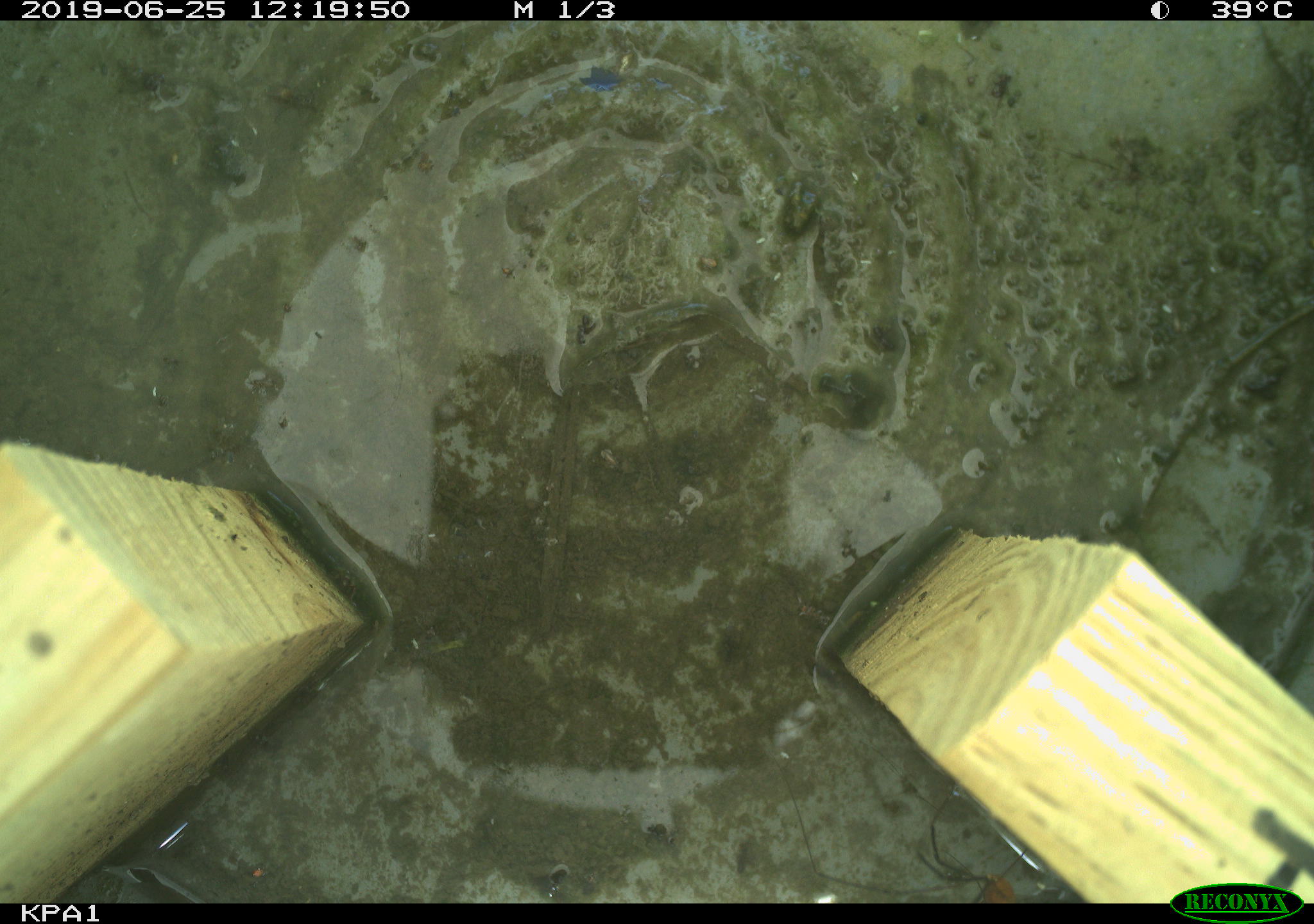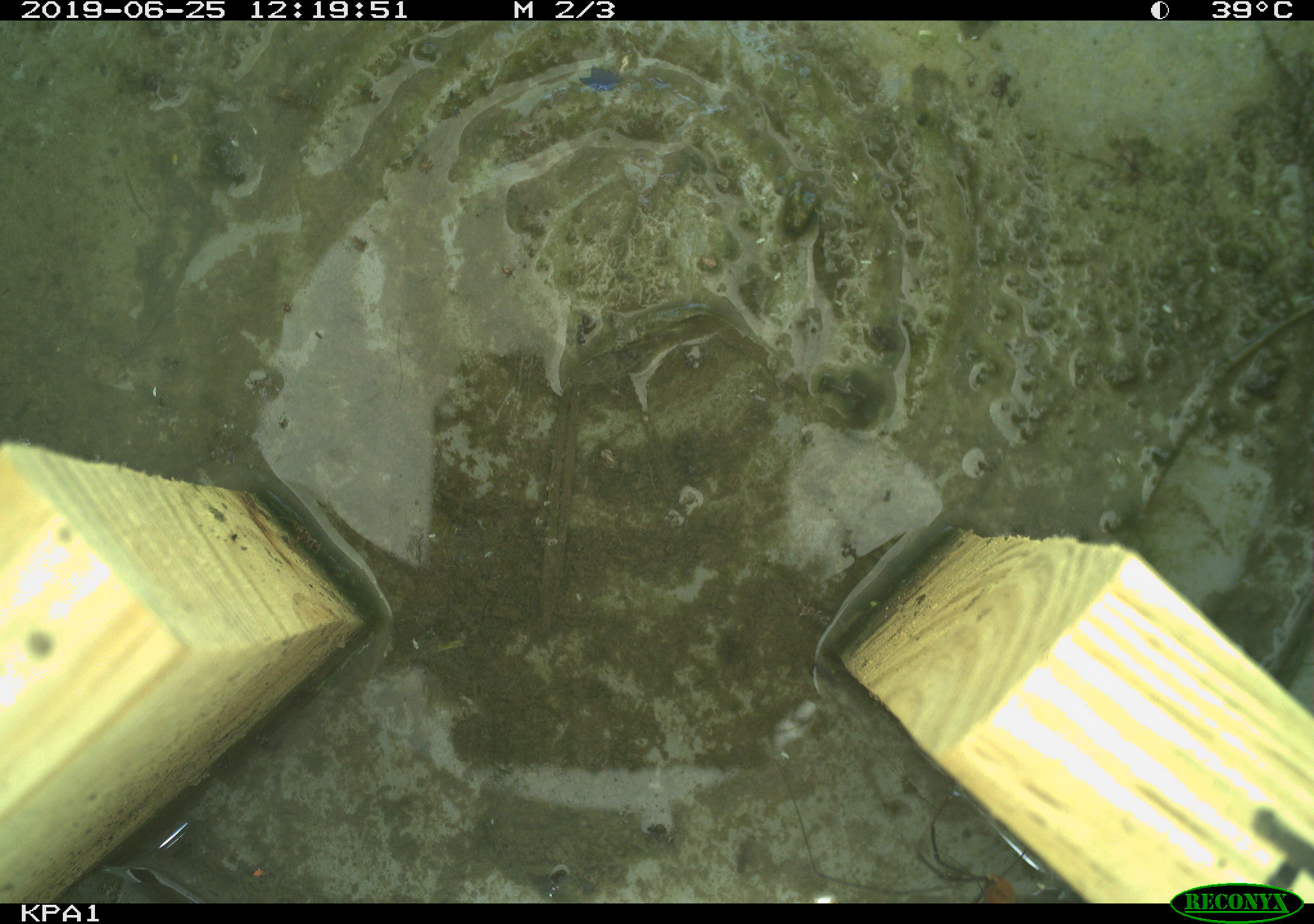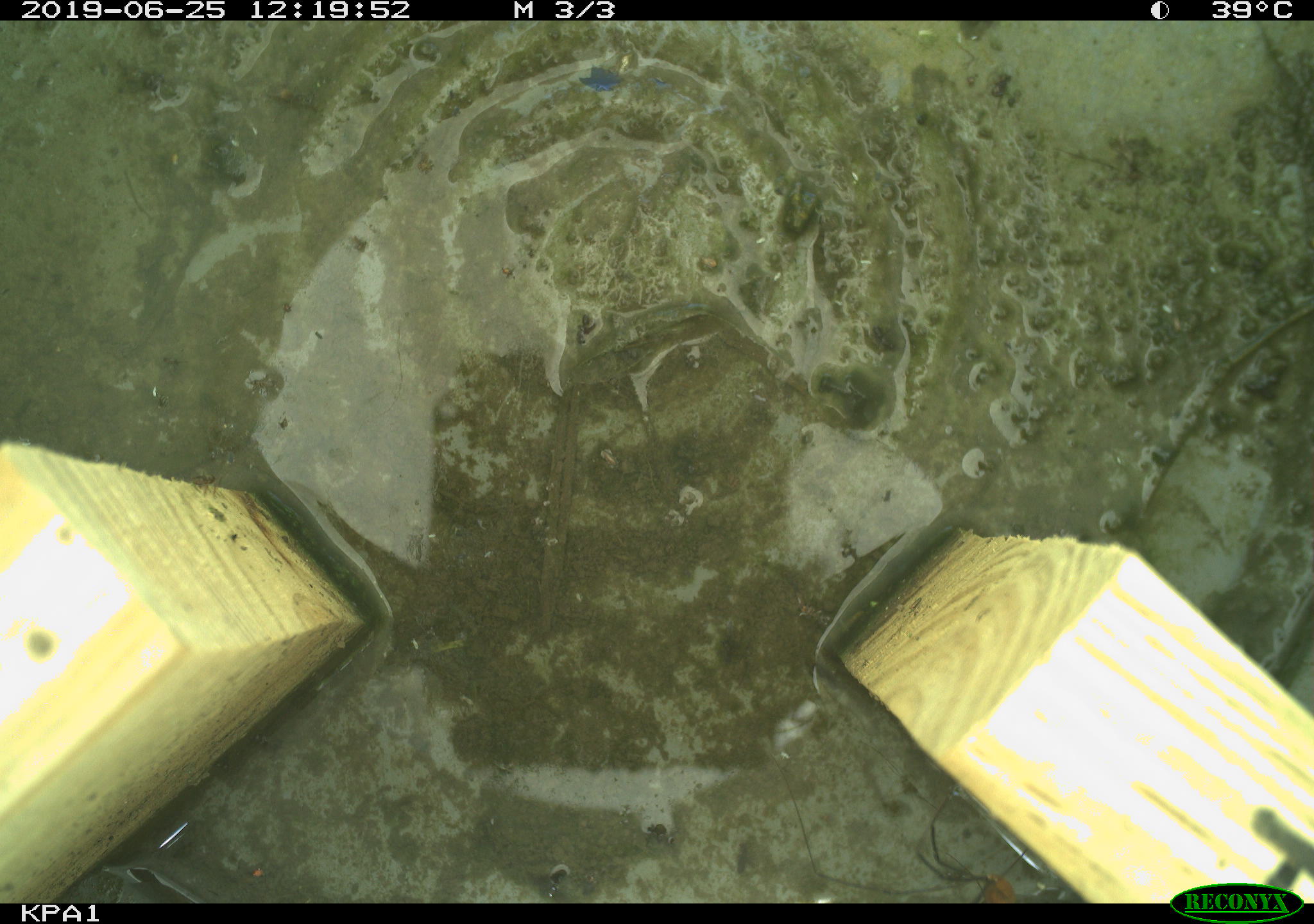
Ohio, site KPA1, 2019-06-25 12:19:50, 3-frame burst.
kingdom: Animalia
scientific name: Animalia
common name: animal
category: invertebrate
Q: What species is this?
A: Invertebrate (animal) (Animalia).